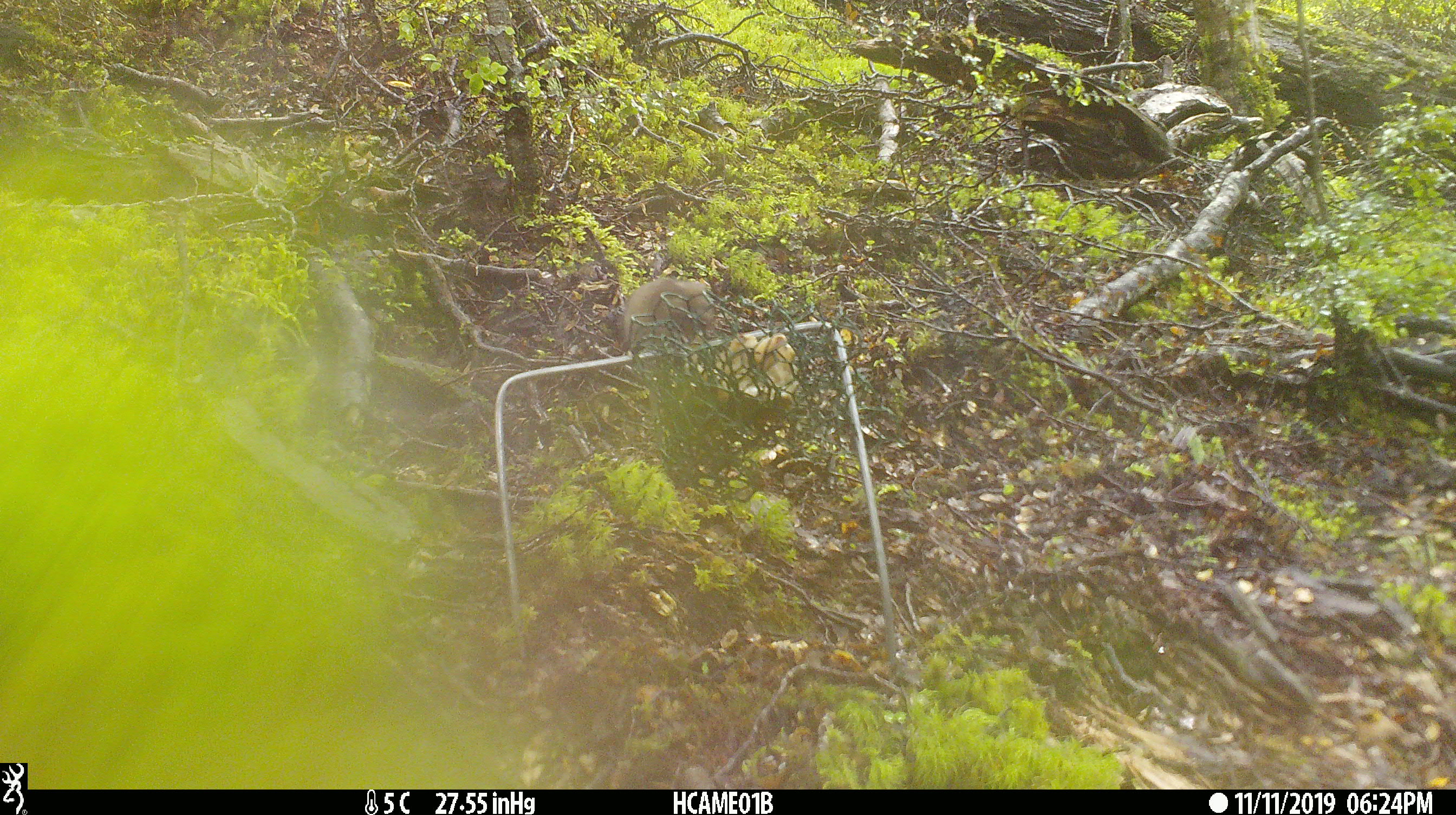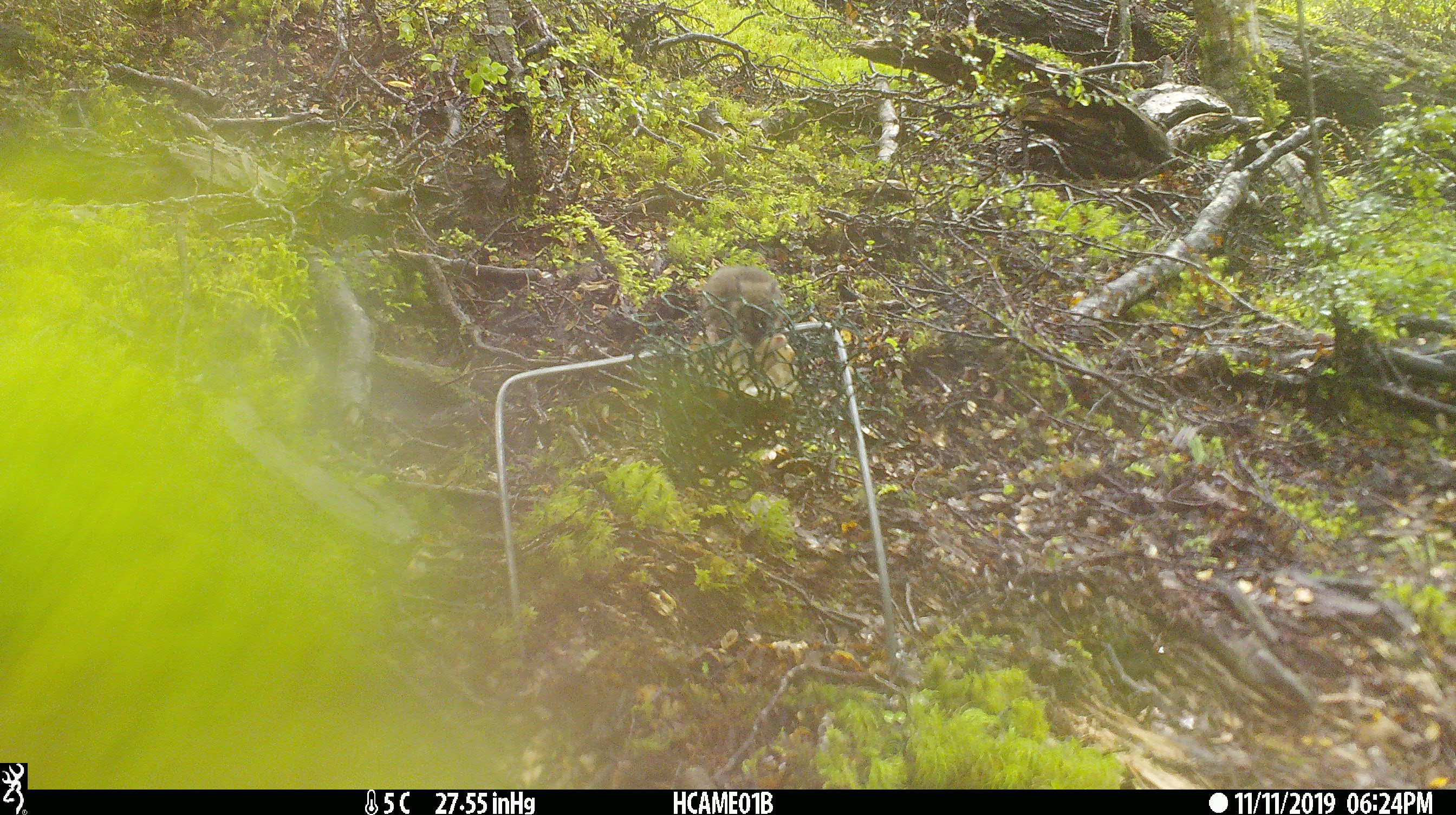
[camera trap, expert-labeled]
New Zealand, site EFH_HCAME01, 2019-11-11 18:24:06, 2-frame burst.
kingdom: Animalia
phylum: Chordata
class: Mammalia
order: Rodentia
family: Muridae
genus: Mus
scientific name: Mus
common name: mouse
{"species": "mouse (Mus)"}